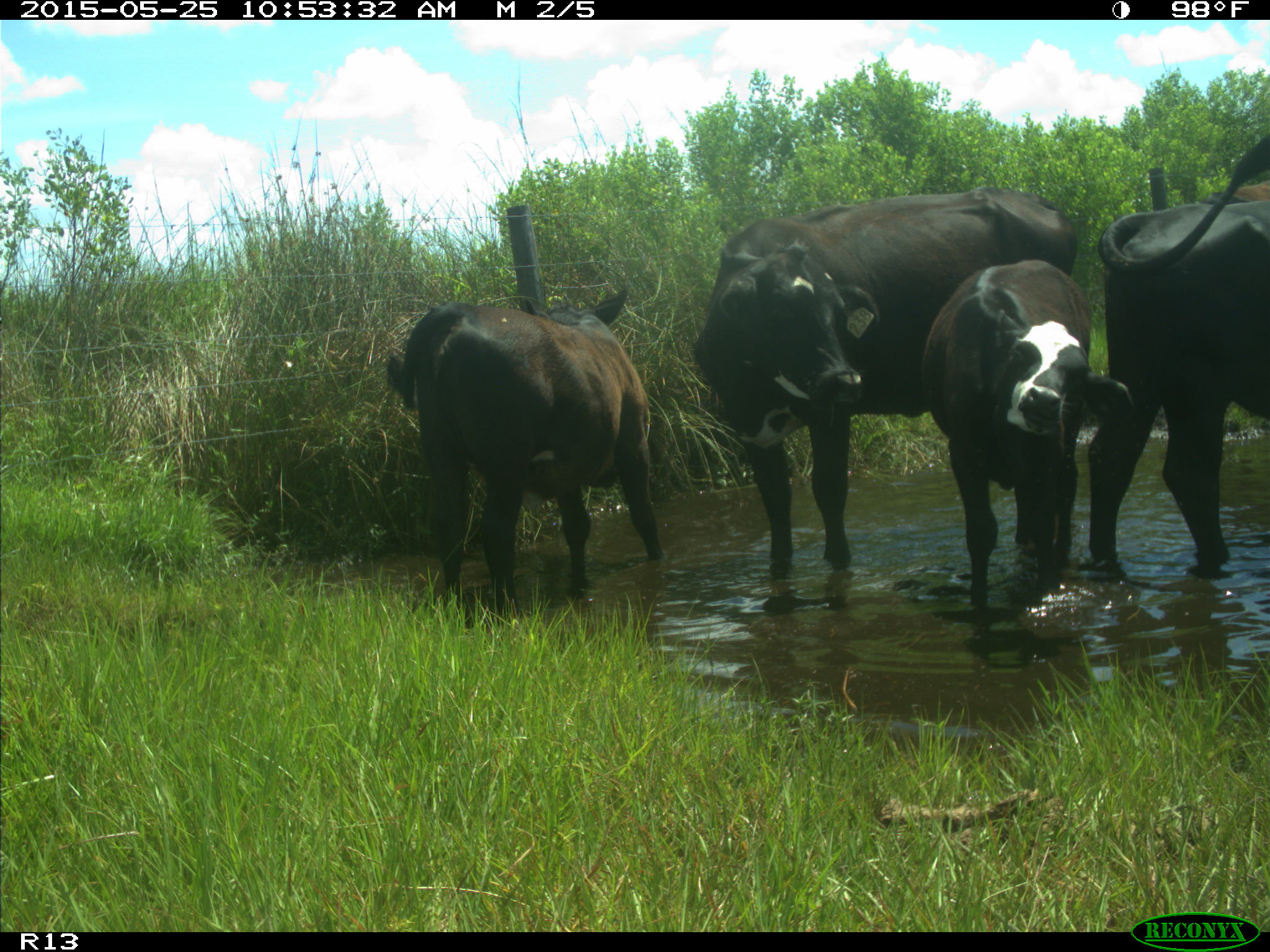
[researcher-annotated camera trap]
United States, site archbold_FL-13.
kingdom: Animalia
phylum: Chordata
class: Mammalia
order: Artiodactyla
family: Bovidae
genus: Bos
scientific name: Bos taurus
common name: domestic cow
Bos taurus (domestic cow).